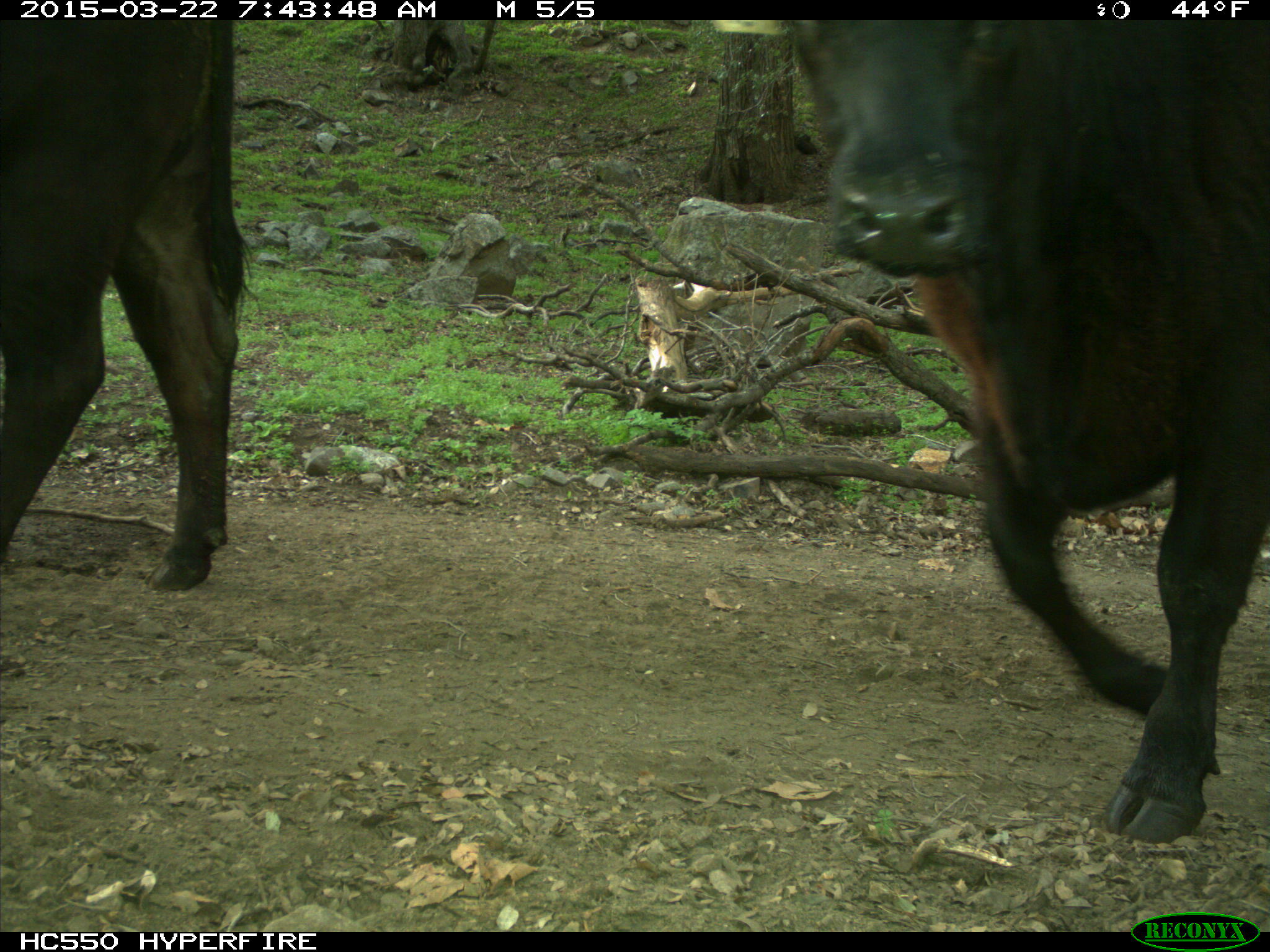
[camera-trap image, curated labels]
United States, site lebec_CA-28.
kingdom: Animalia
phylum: Chordata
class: Mammalia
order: Artiodactyla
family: Bovidae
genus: Bos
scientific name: Bos taurus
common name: domestic cow